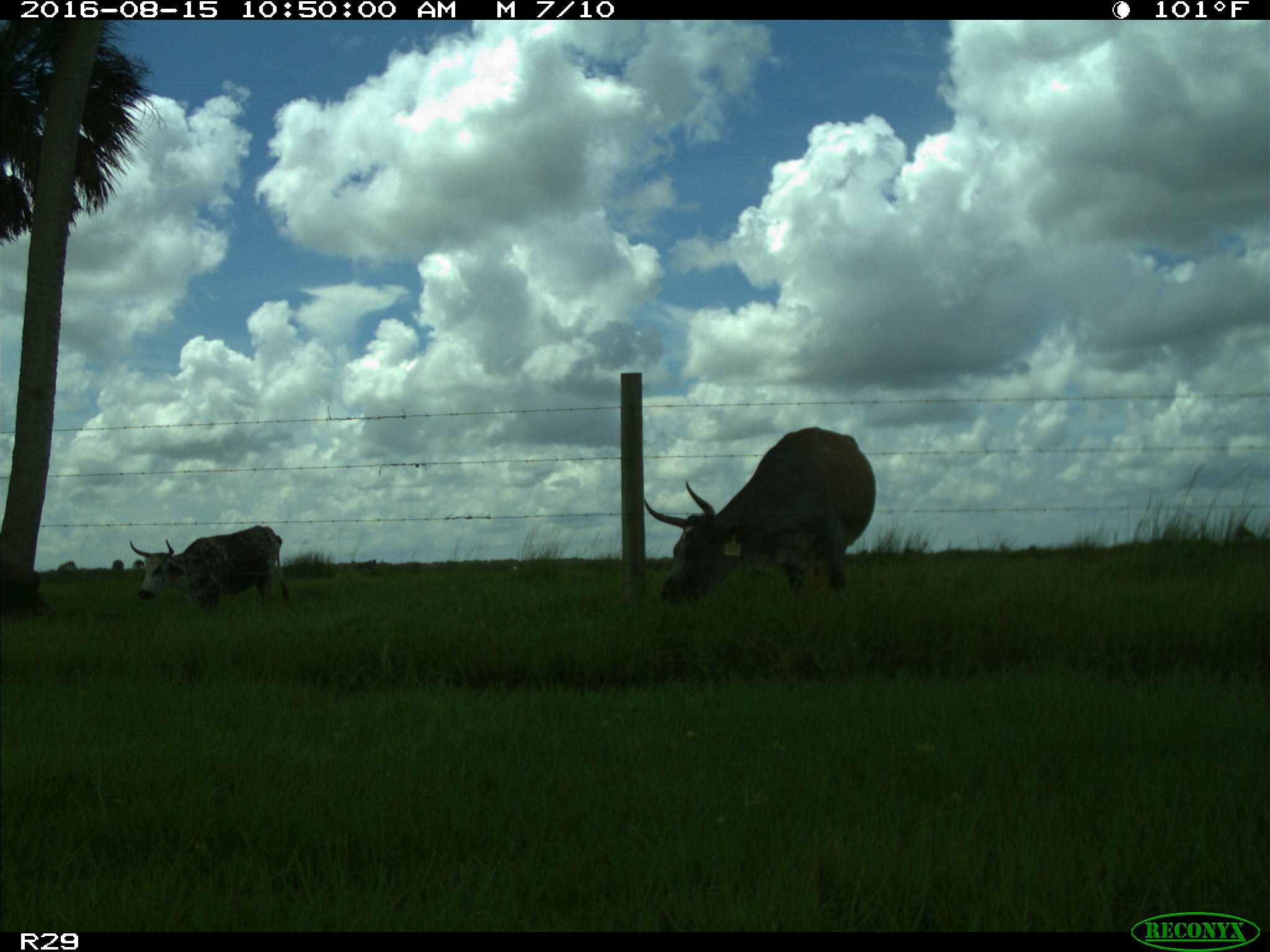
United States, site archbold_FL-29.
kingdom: Animalia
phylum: Chordata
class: Mammalia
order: Artiodactyla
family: Bovidae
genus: Bos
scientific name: Bos taurus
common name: domestic cow